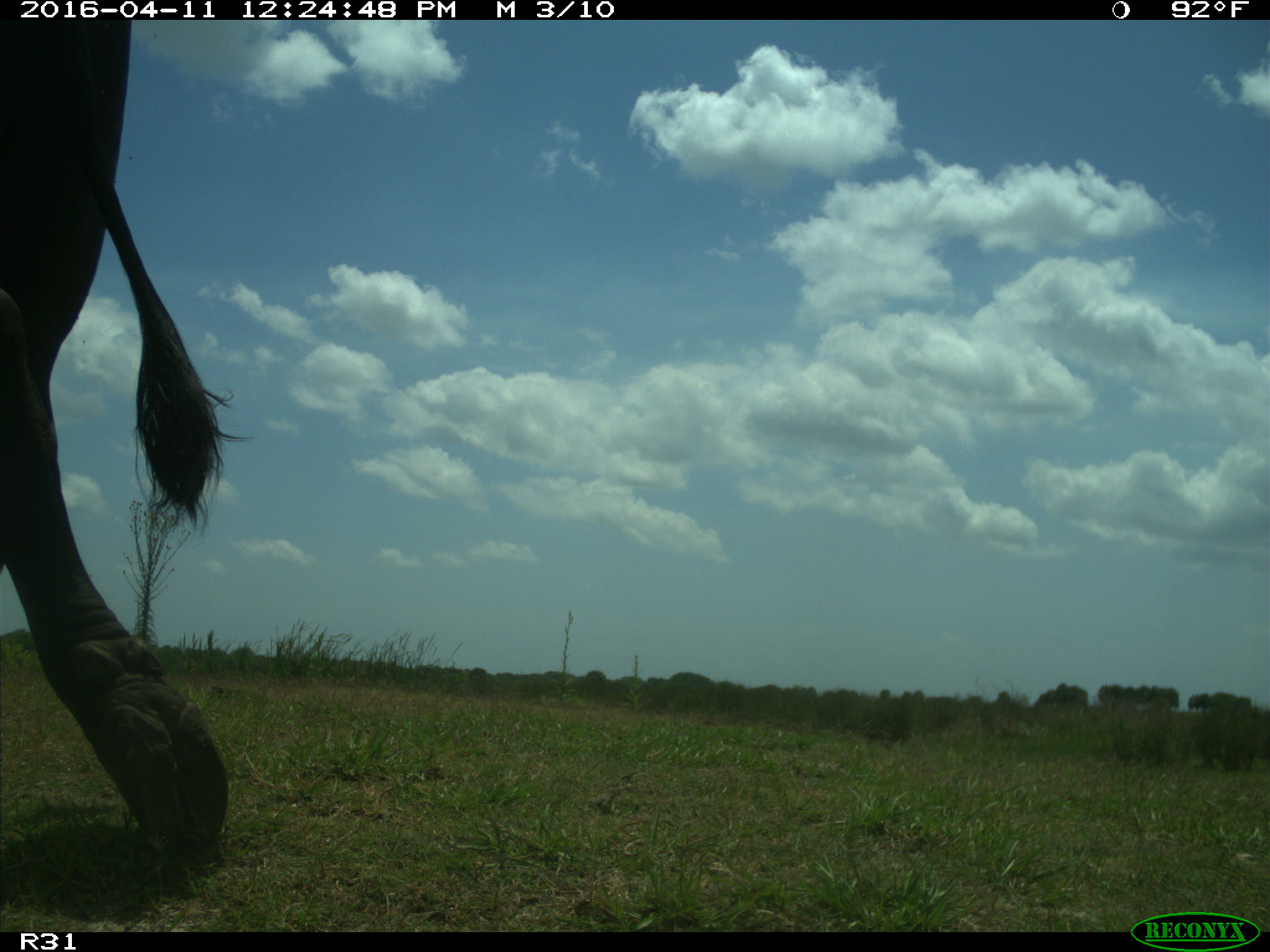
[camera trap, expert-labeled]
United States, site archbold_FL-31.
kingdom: Animalia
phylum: Chordata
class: Mammalia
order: Artiodactyla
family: Bovidae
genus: Bos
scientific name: Bos taurus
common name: domestic cow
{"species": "Bos taurus (domestic cow)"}